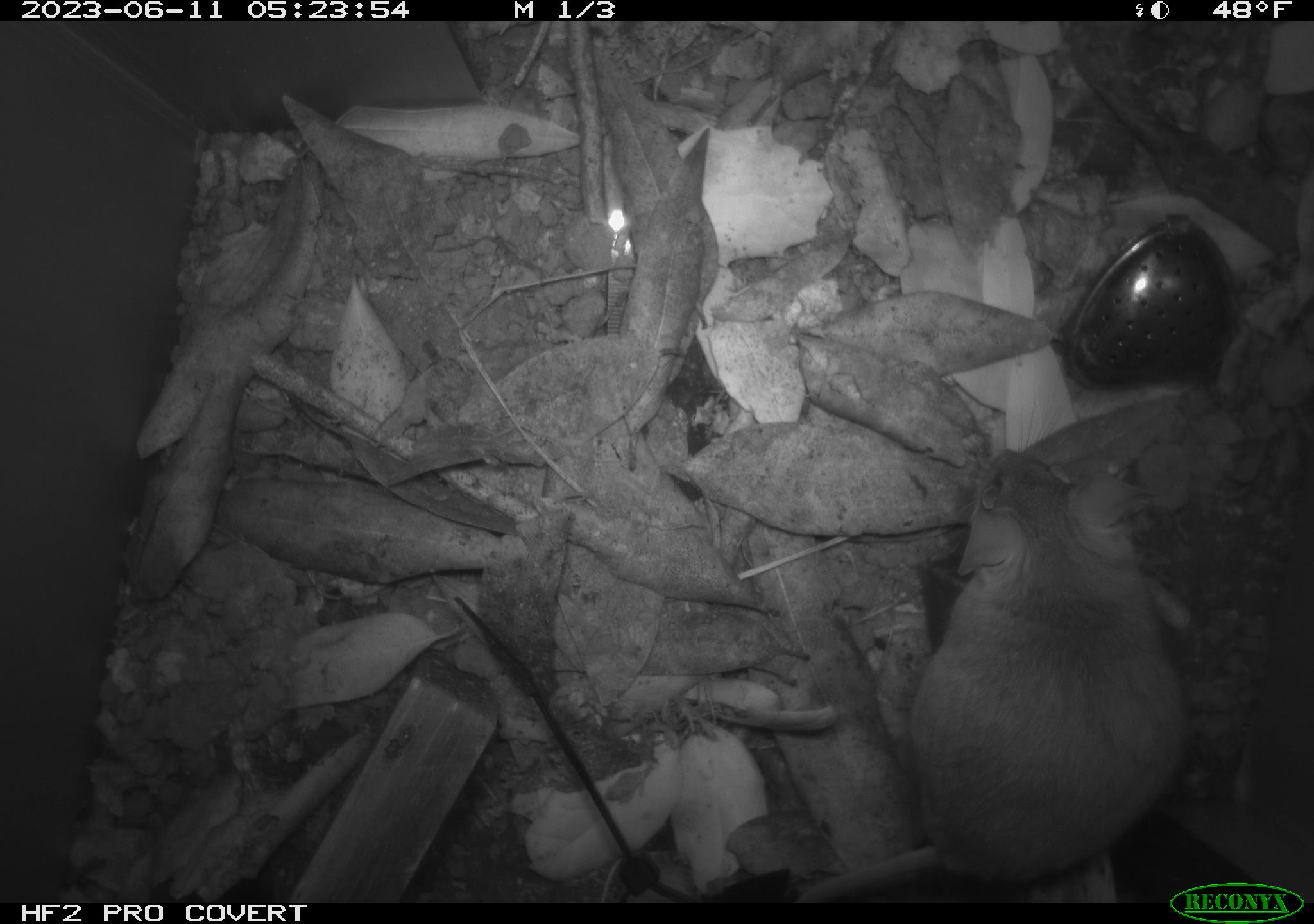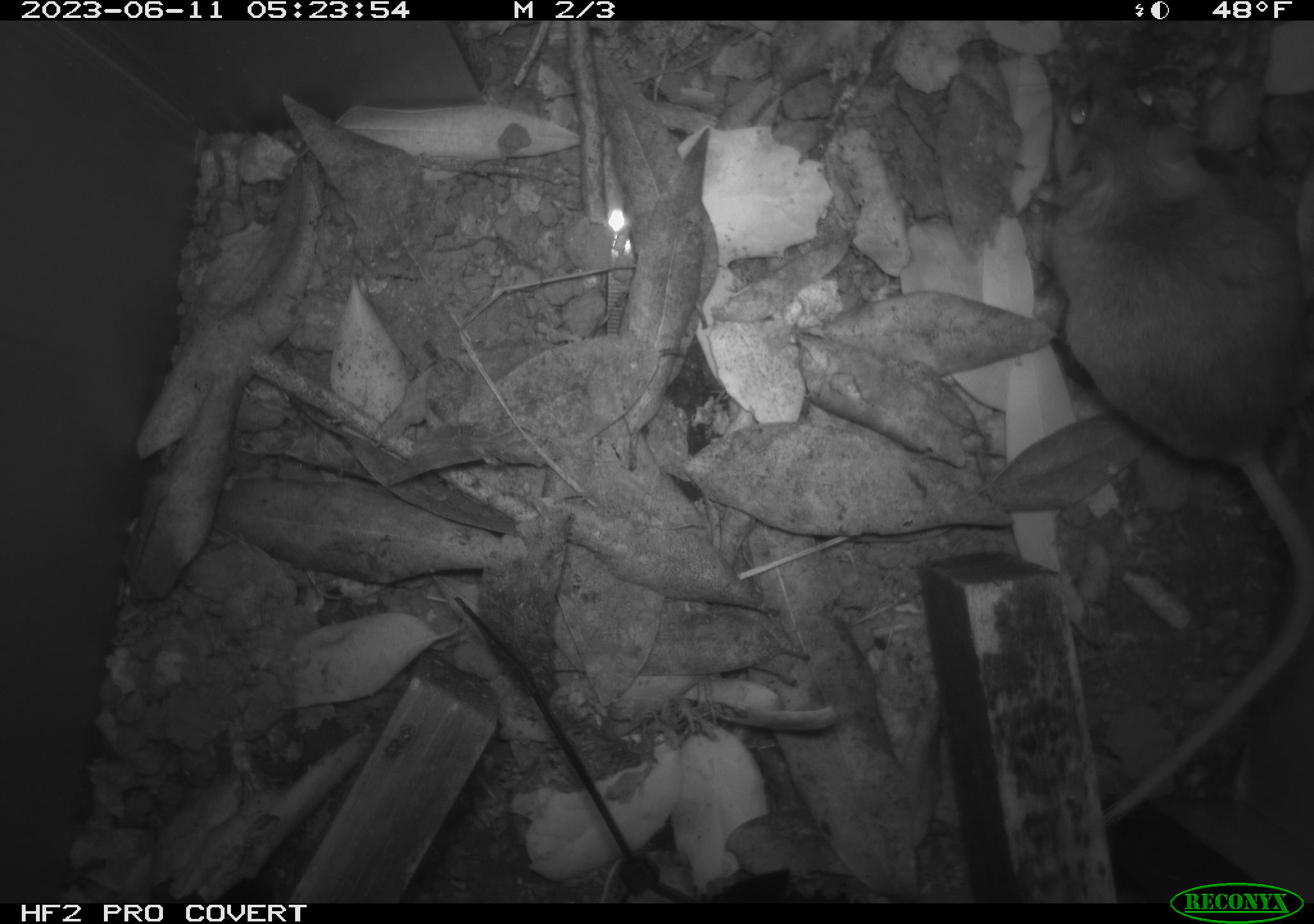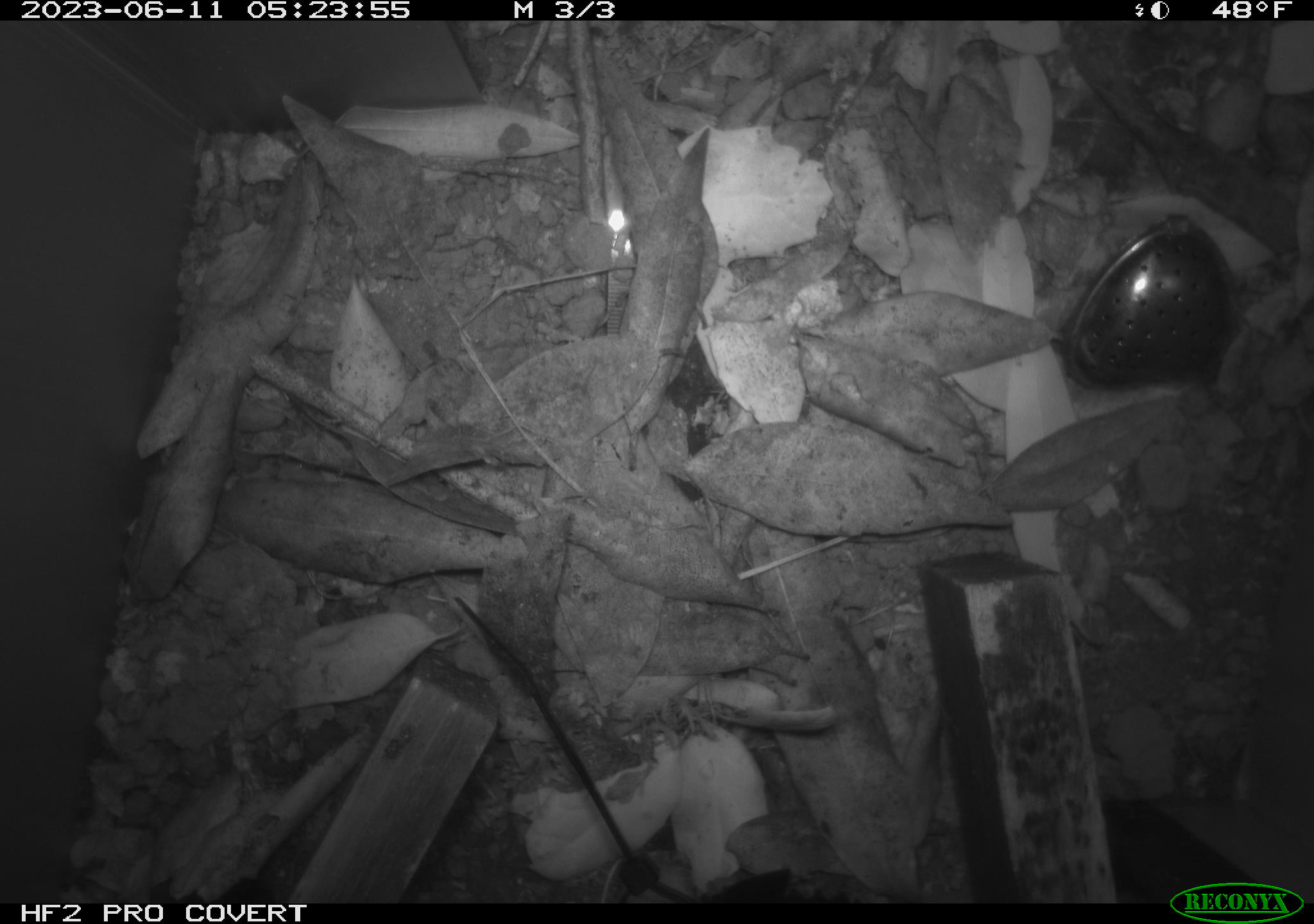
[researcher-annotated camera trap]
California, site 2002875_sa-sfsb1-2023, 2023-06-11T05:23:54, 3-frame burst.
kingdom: Animalia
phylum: Chordata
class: Mammalia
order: Rodentia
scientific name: Rodentia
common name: mouse species